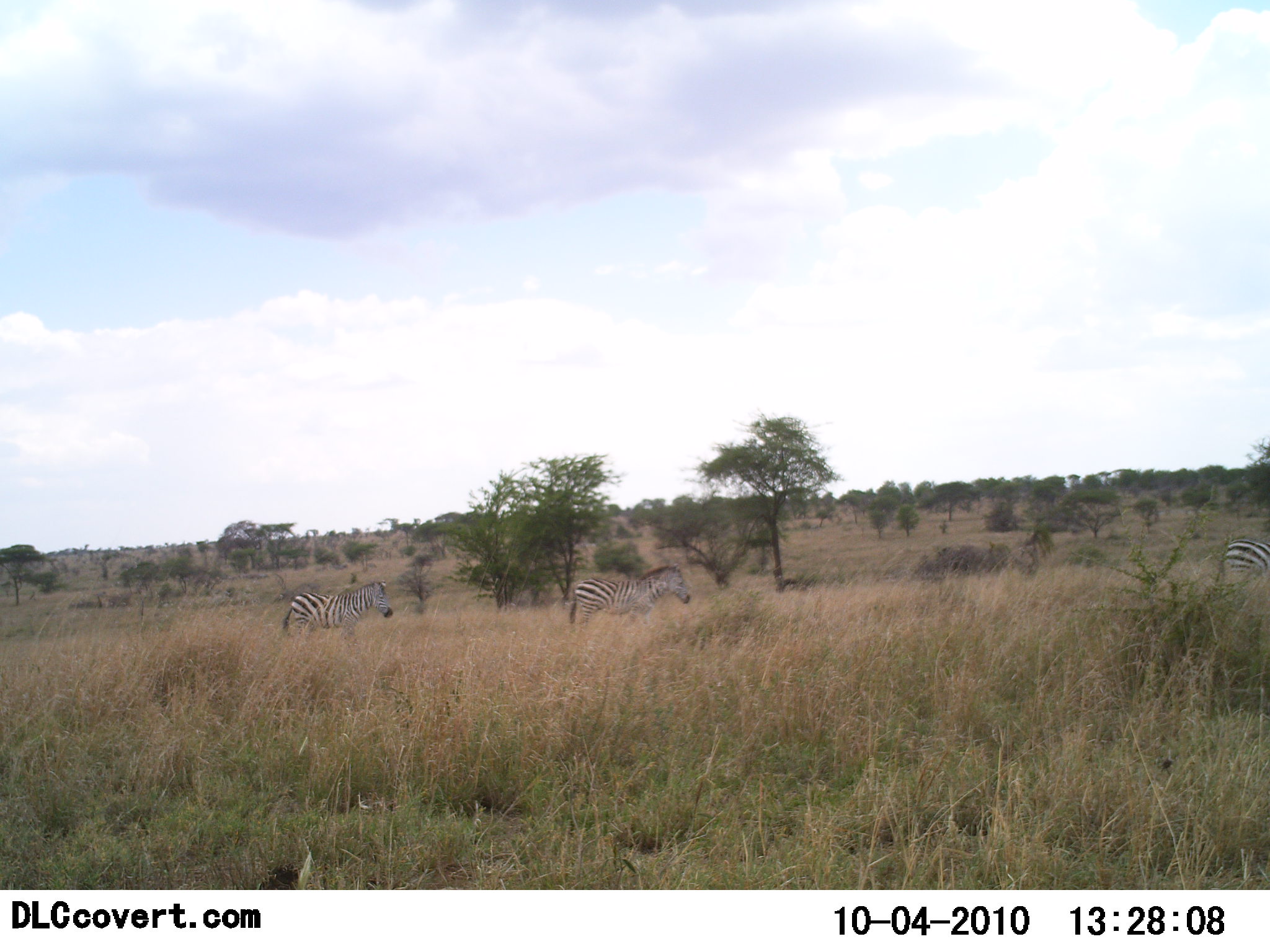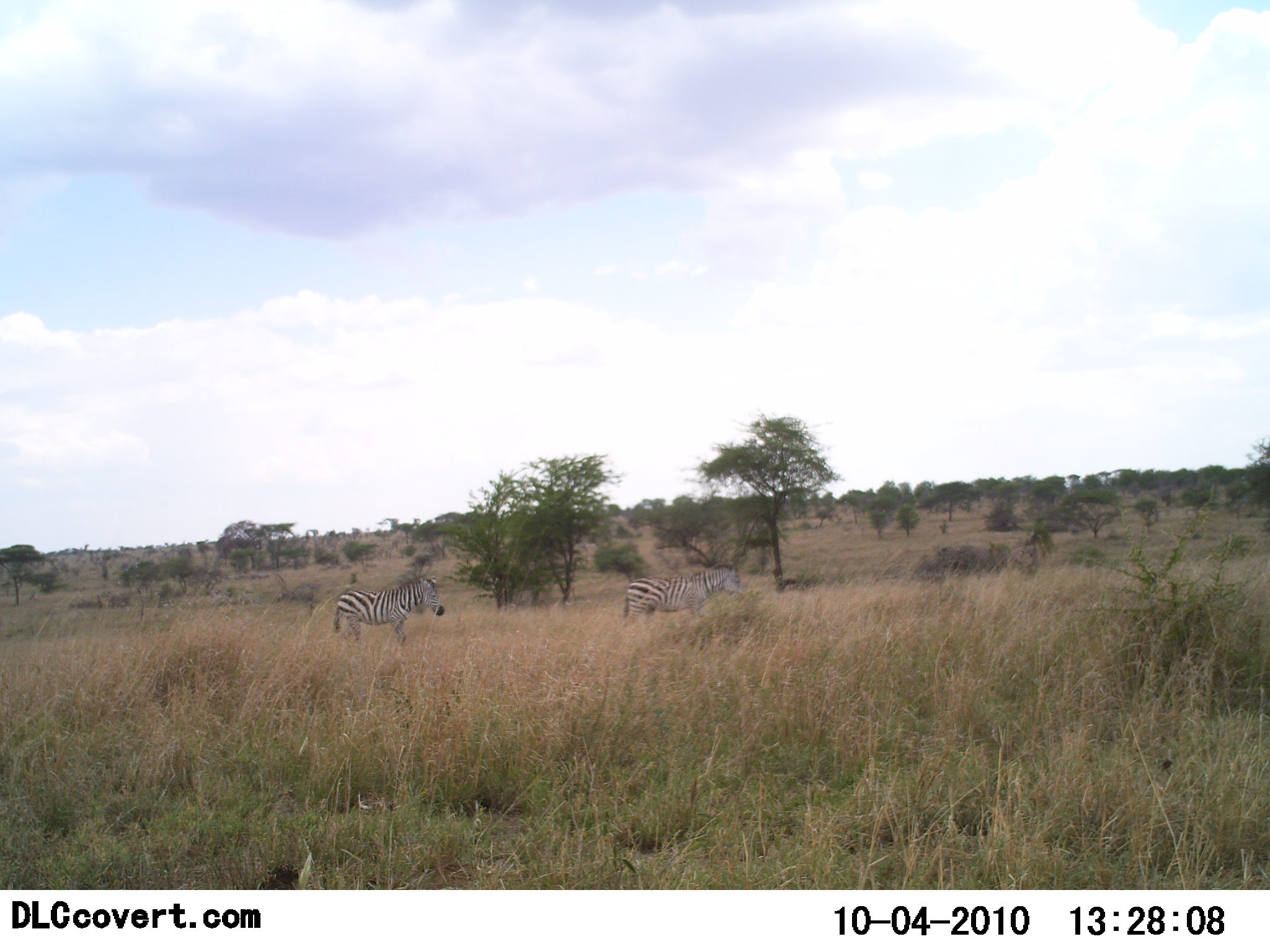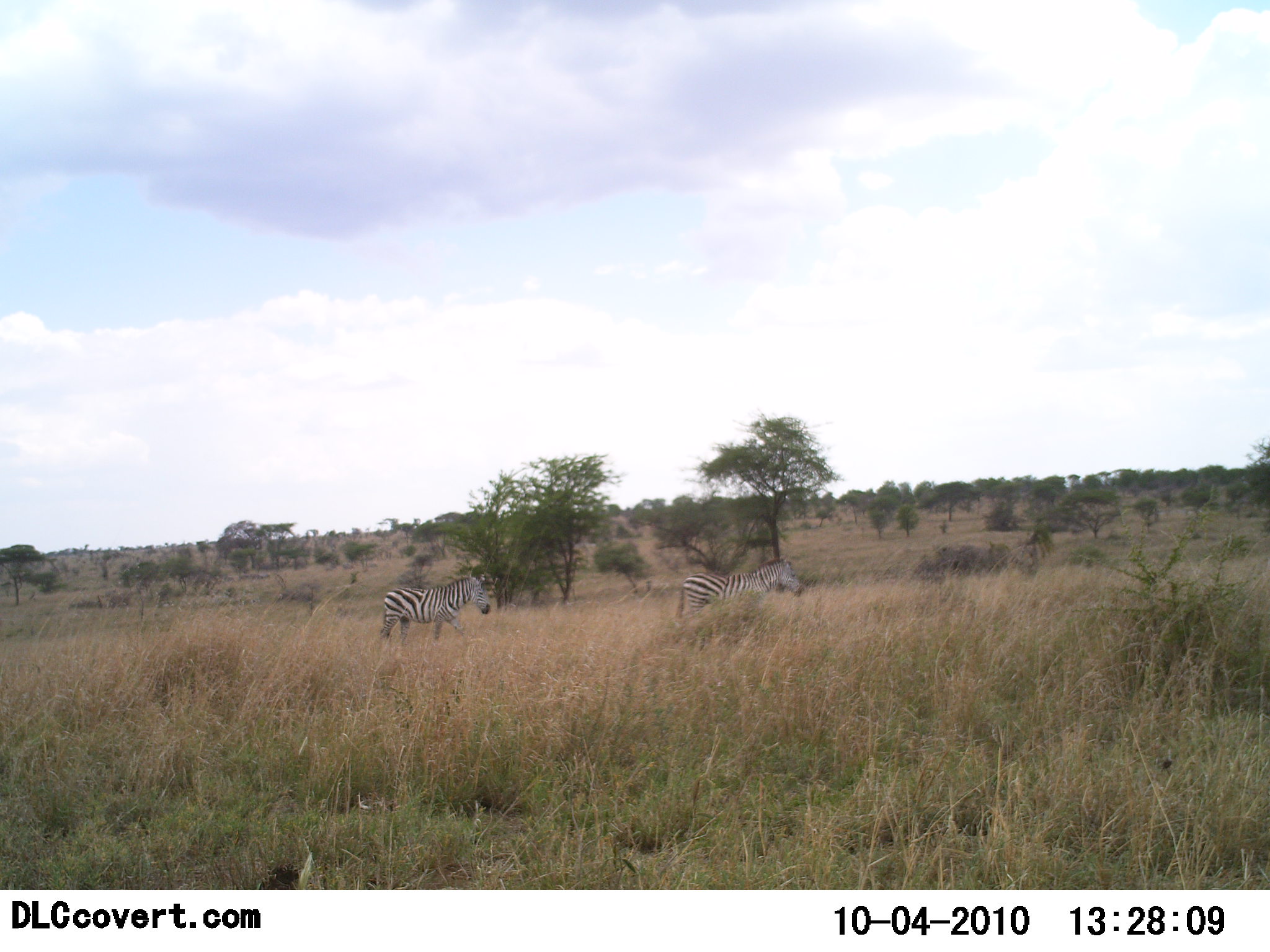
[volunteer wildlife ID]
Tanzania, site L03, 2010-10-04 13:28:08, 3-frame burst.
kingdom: Animalia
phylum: Chordata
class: Mammalia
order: Perissodactyla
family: Equidae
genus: Equus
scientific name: Equus quagga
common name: plains zebra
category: zebra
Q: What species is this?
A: Zebra (plains zebra) (Equus quagga).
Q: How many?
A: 3.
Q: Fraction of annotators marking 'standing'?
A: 12%.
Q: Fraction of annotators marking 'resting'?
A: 0%.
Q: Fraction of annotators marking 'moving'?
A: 88%.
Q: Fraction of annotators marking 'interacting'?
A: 0%.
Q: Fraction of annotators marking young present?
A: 0%.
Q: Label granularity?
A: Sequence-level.